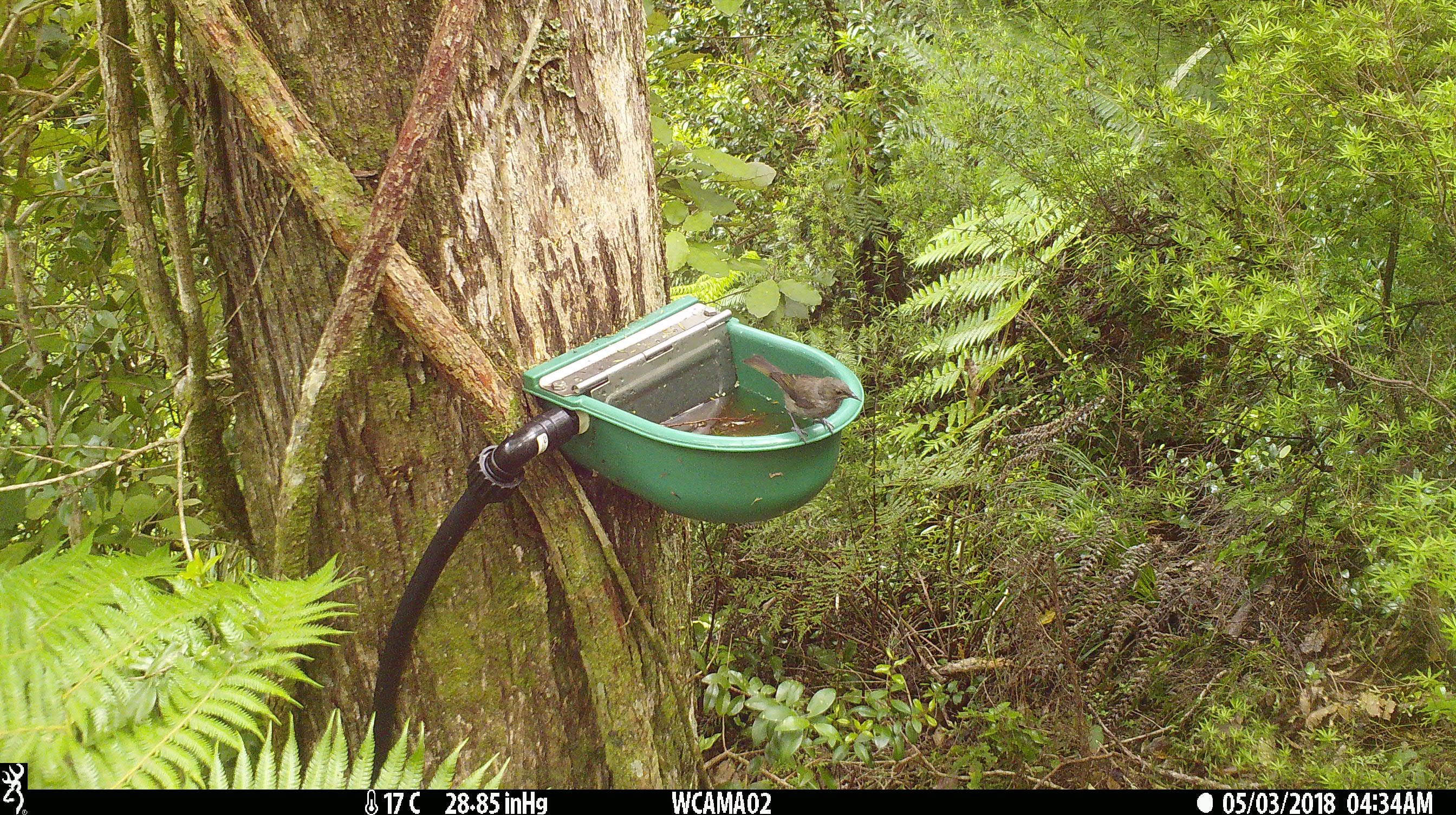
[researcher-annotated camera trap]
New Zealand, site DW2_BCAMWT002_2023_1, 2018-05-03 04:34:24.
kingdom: Animalia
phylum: Chordata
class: Aves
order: Passeriformes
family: Meliphagidae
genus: Anthornis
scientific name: Anthornis melanura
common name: new zealand bellbird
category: bellbird